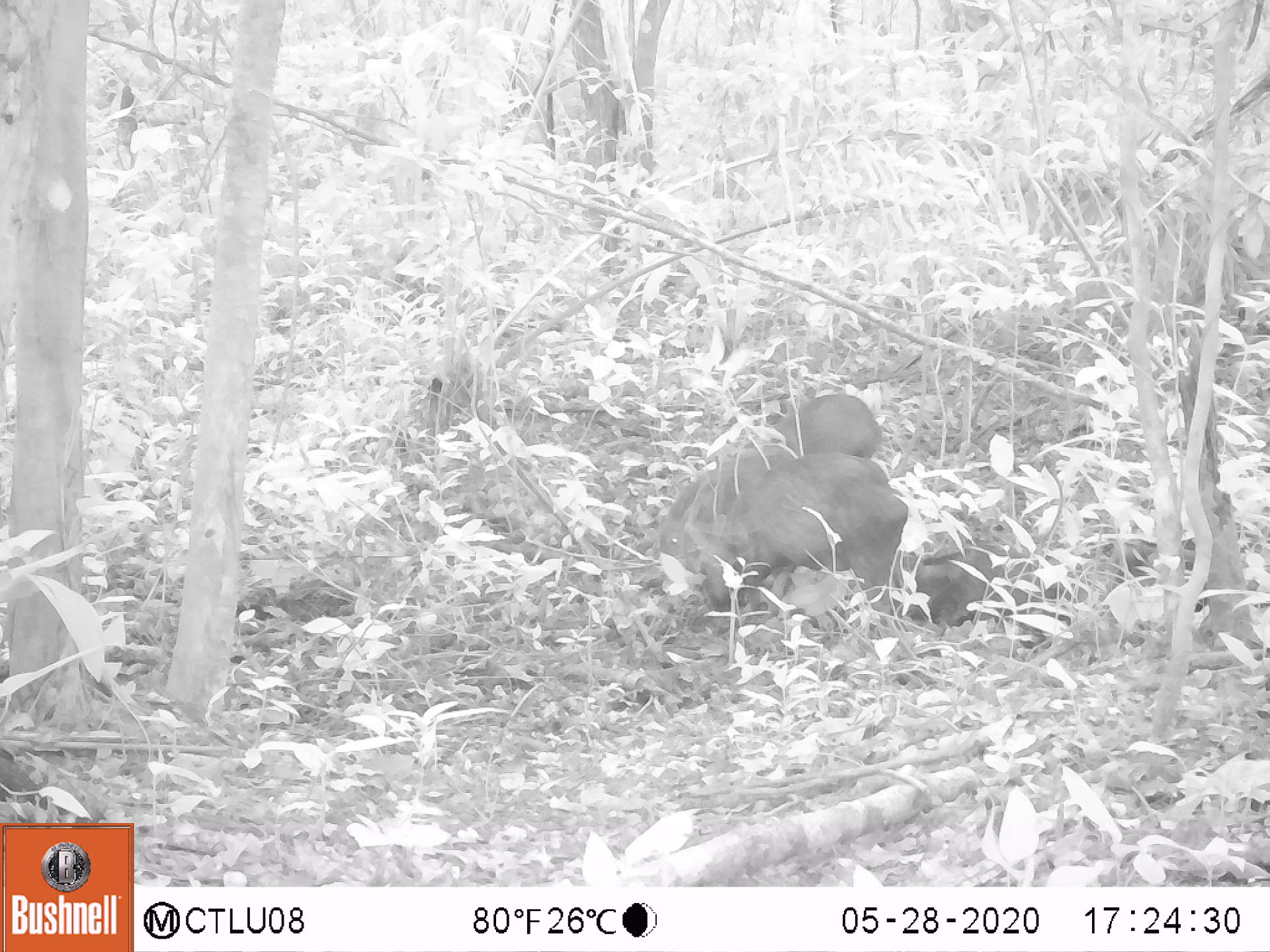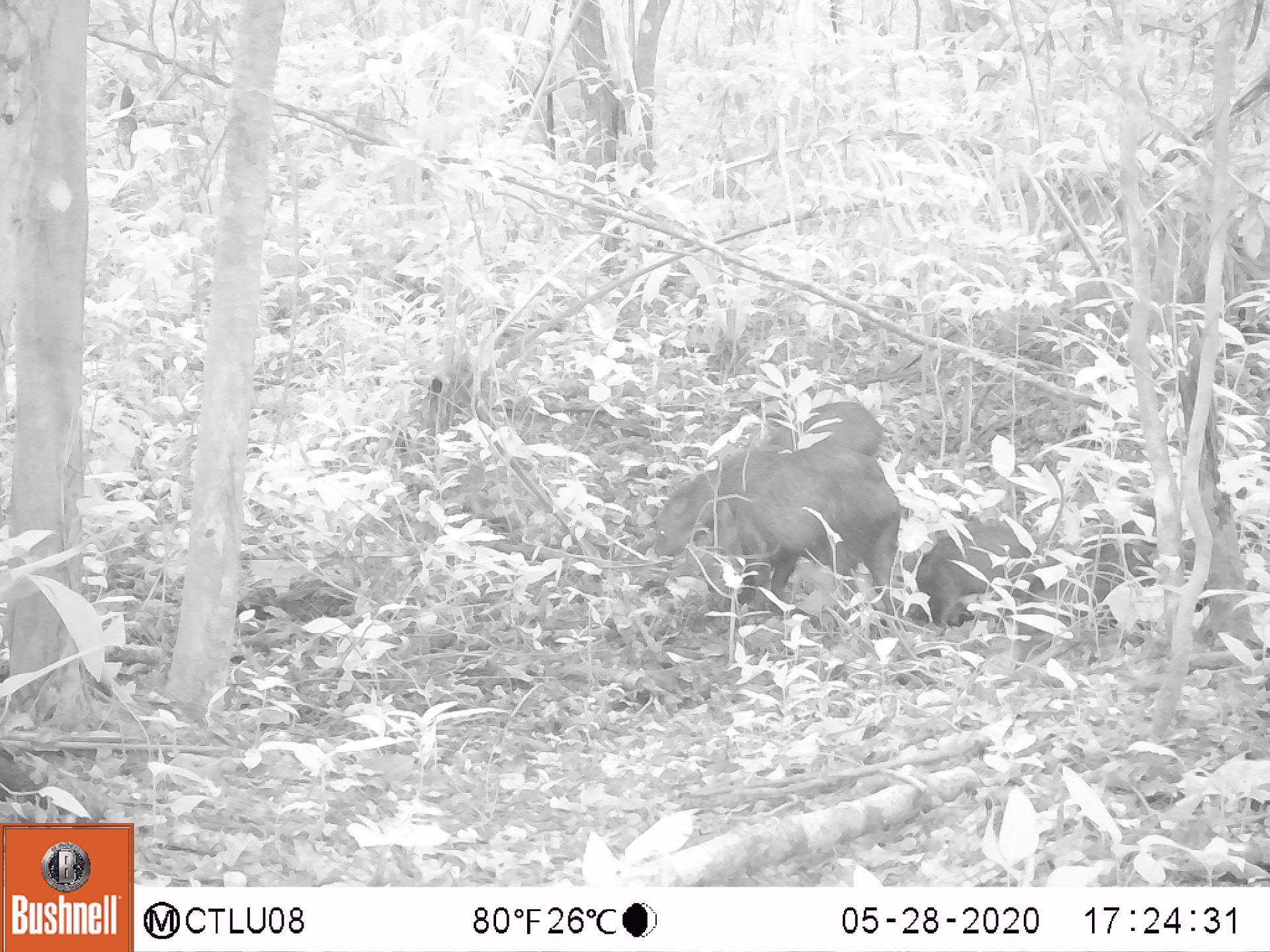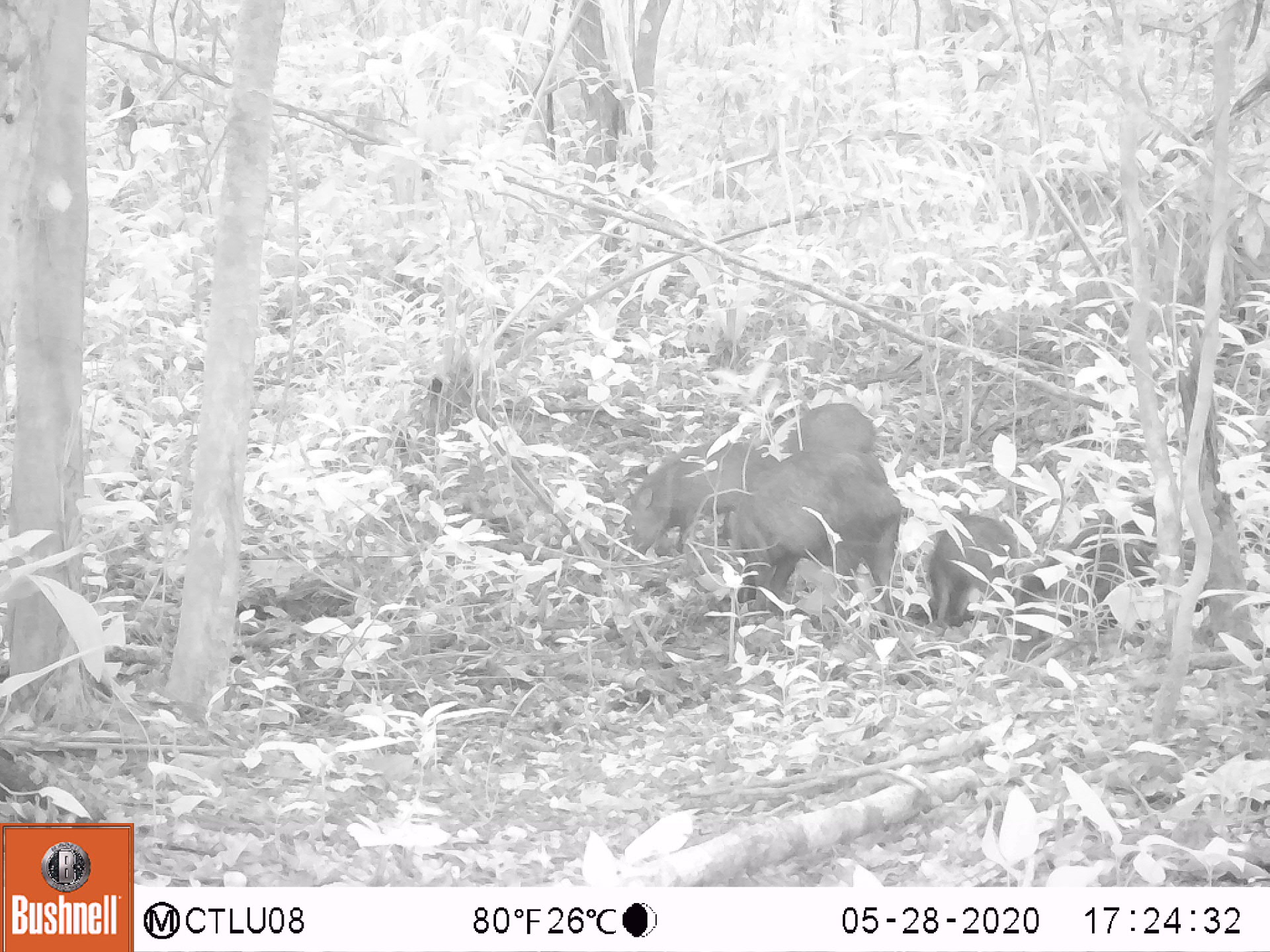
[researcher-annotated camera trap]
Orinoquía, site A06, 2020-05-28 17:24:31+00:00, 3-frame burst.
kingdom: Animalia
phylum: Chordata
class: Mammalia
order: Artiodactyla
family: Tayassuidae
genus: Pecari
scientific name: Pecari tajacu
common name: collared peccary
Collared peccary (Pecari tajacu).